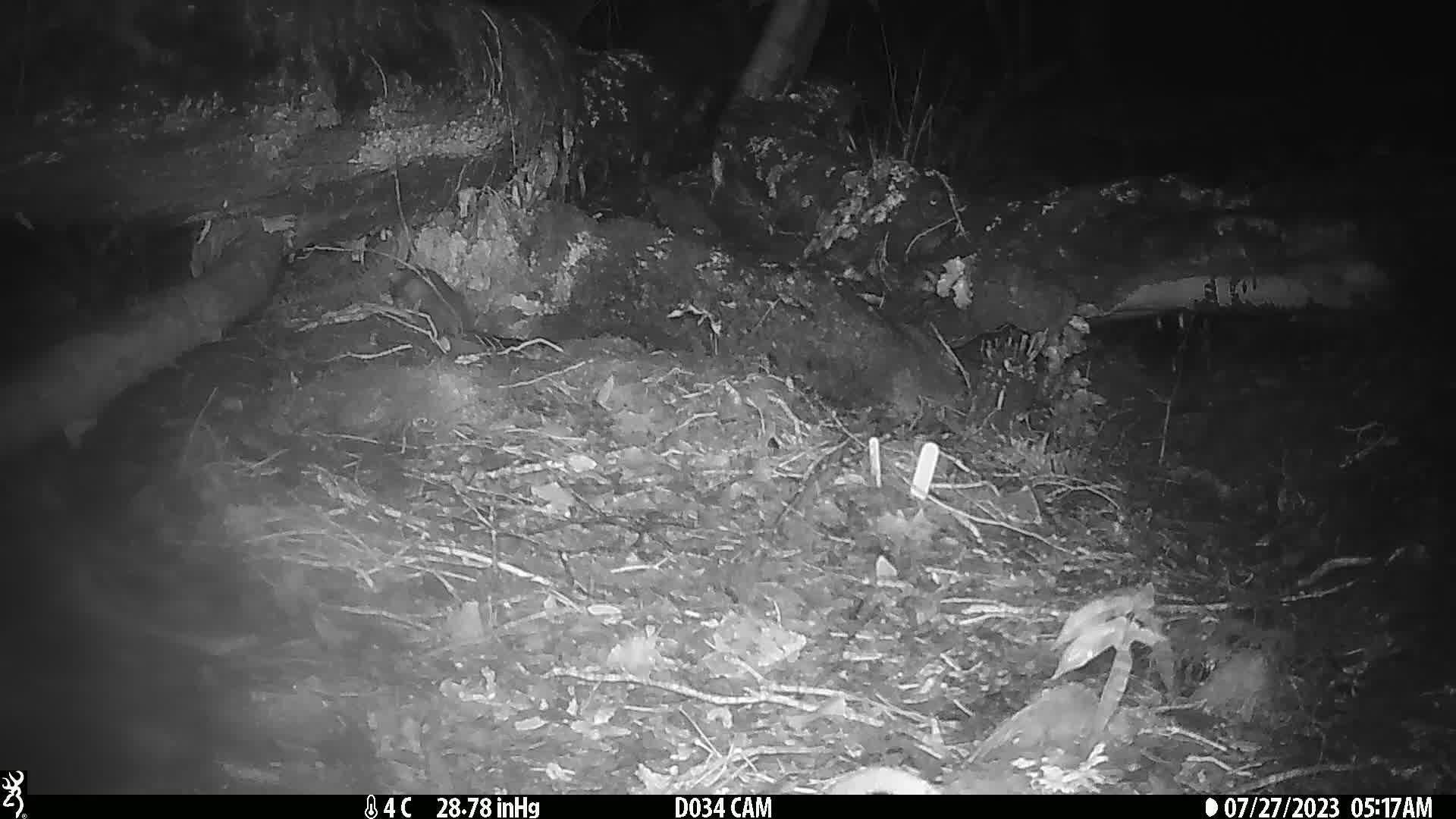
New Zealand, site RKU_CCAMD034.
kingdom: Animalia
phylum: Chordata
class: Mammalia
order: Rodentia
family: Muridae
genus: Rattus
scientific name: Rattus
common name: rat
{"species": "rat (Rattus)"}